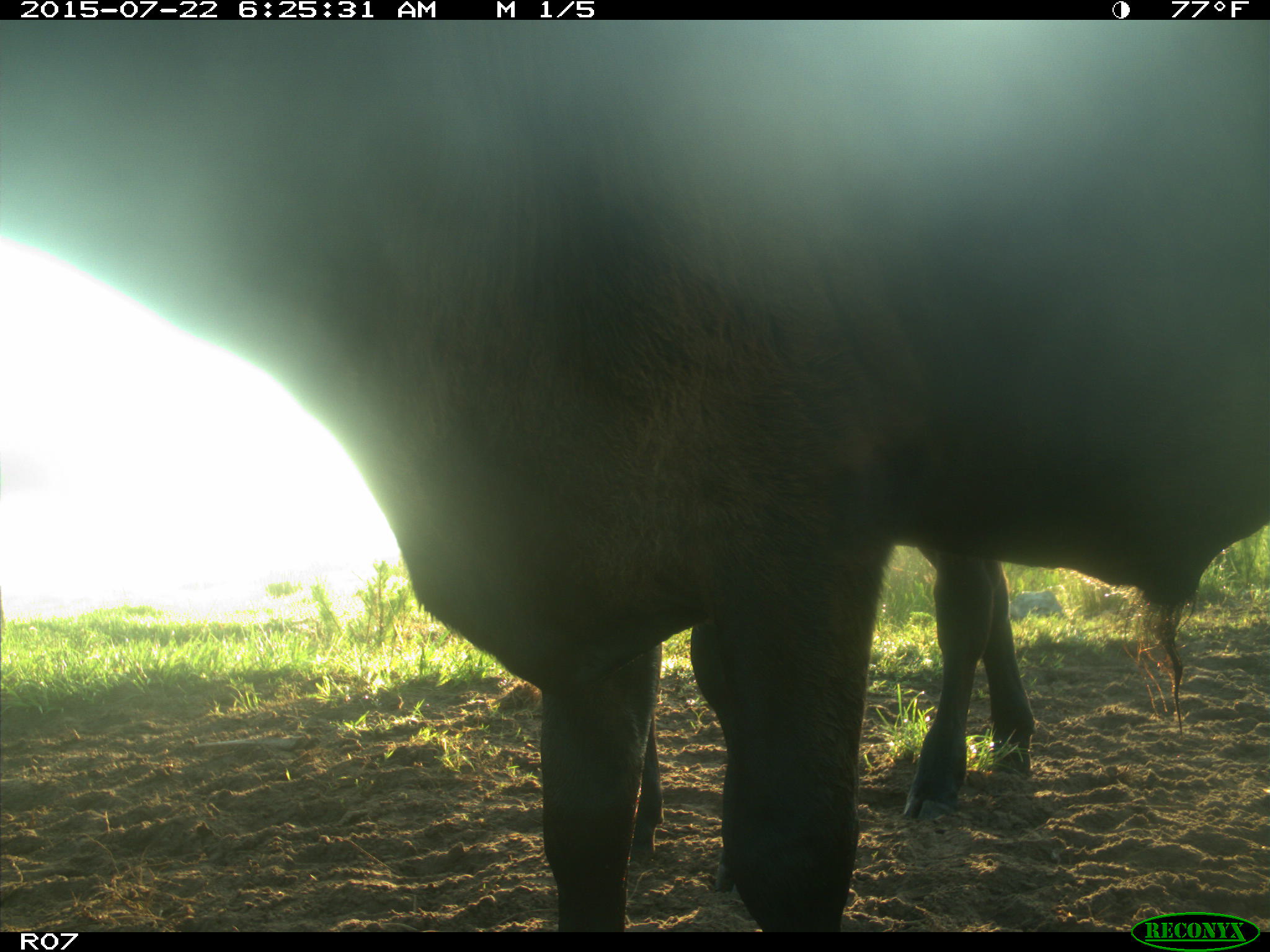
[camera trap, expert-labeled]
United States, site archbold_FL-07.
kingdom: Animalia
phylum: Chordata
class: Mammalia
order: Artiodactyla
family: Bovidae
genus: Bos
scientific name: Bos taurus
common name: domestic cow